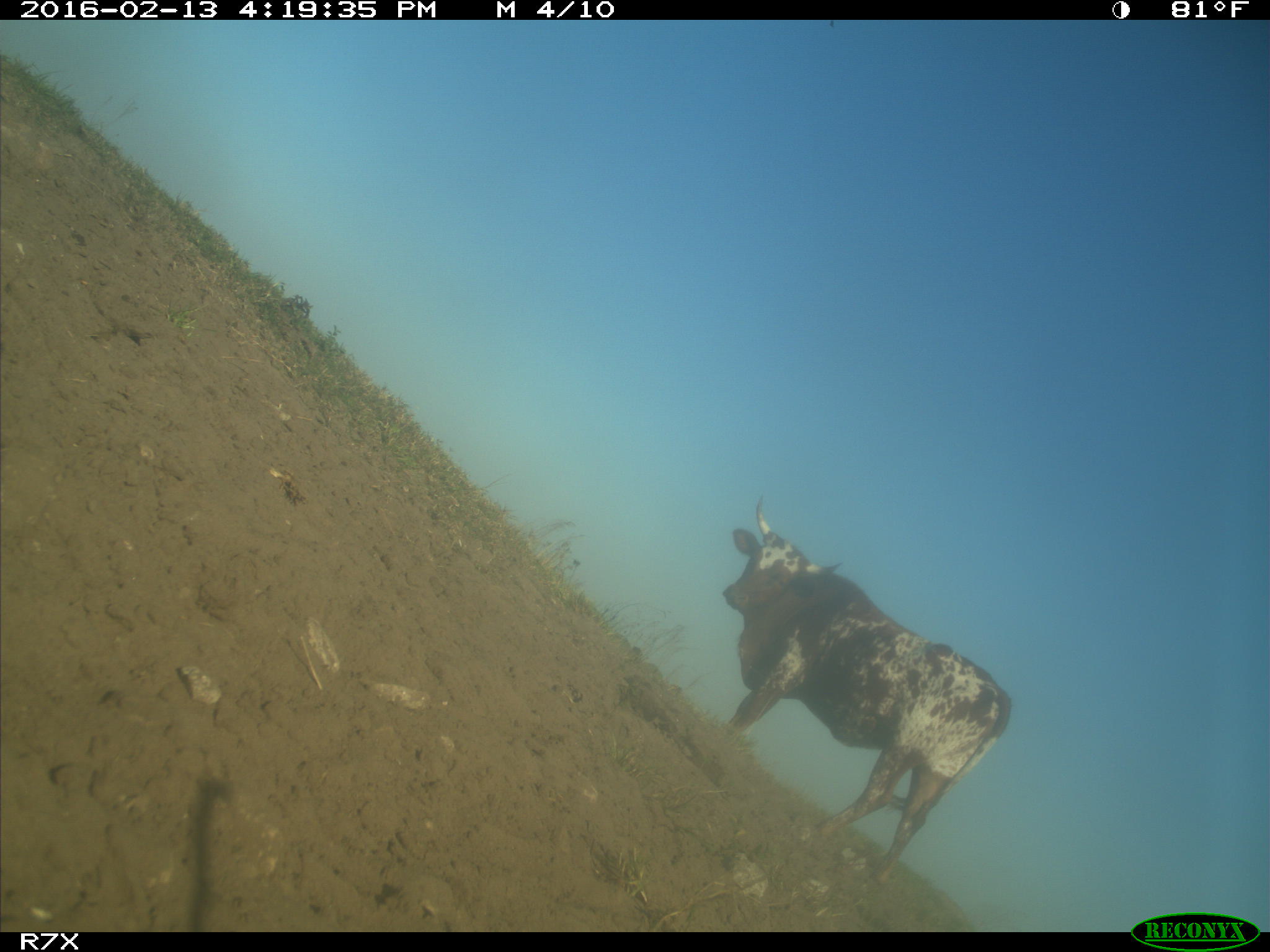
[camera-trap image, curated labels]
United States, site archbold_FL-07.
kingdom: Animalia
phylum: Chordata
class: Mammalia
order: Artiodactyla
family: Bovidae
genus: Bos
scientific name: Bos taurus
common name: domestic cow